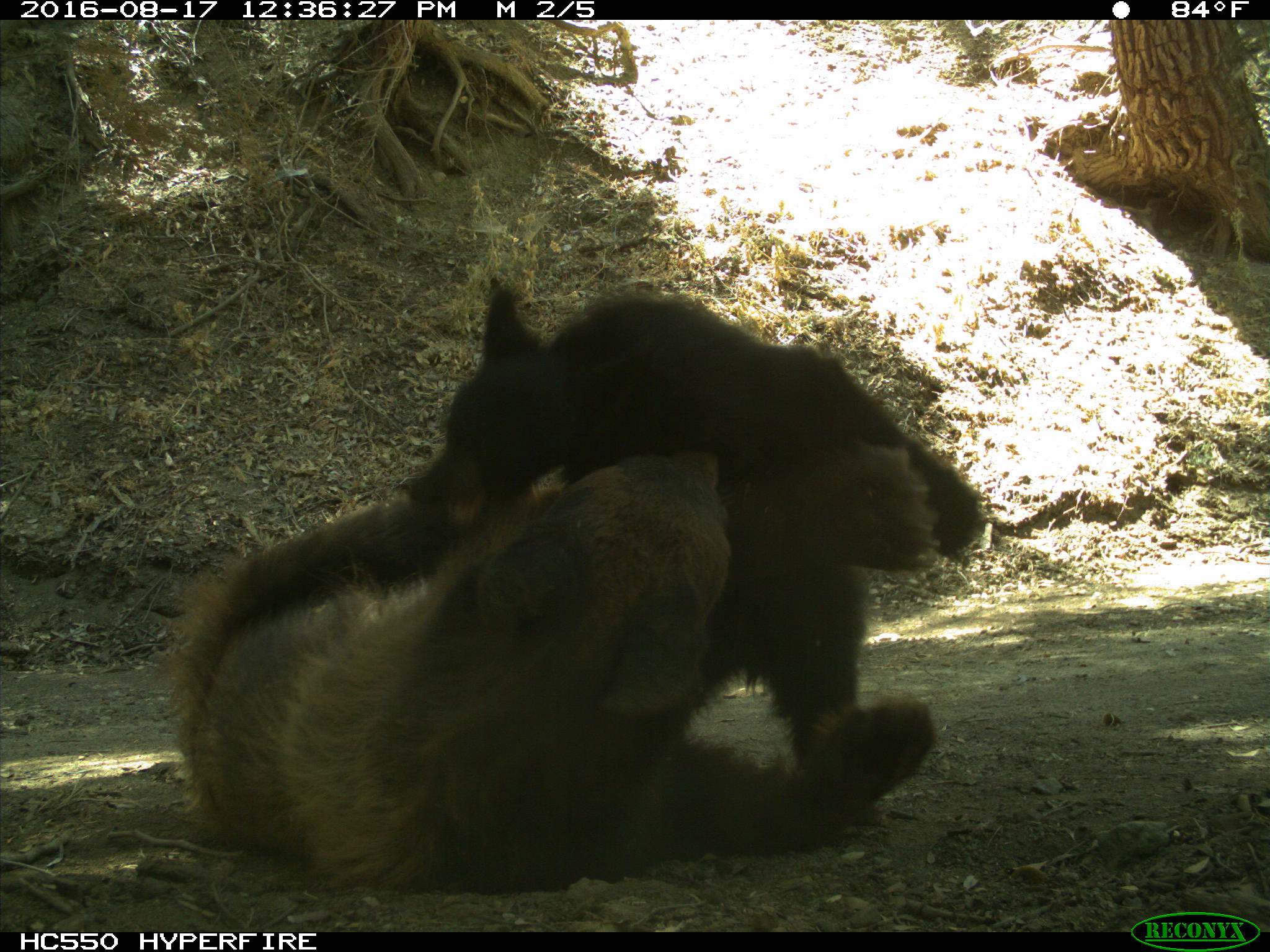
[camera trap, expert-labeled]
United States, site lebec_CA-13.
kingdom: Animalia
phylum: Chordata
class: Mammalia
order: Carnivora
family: Ursidae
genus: Ursus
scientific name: Ursus americanus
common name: american black bear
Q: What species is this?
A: Ursus americanus (american black bear).